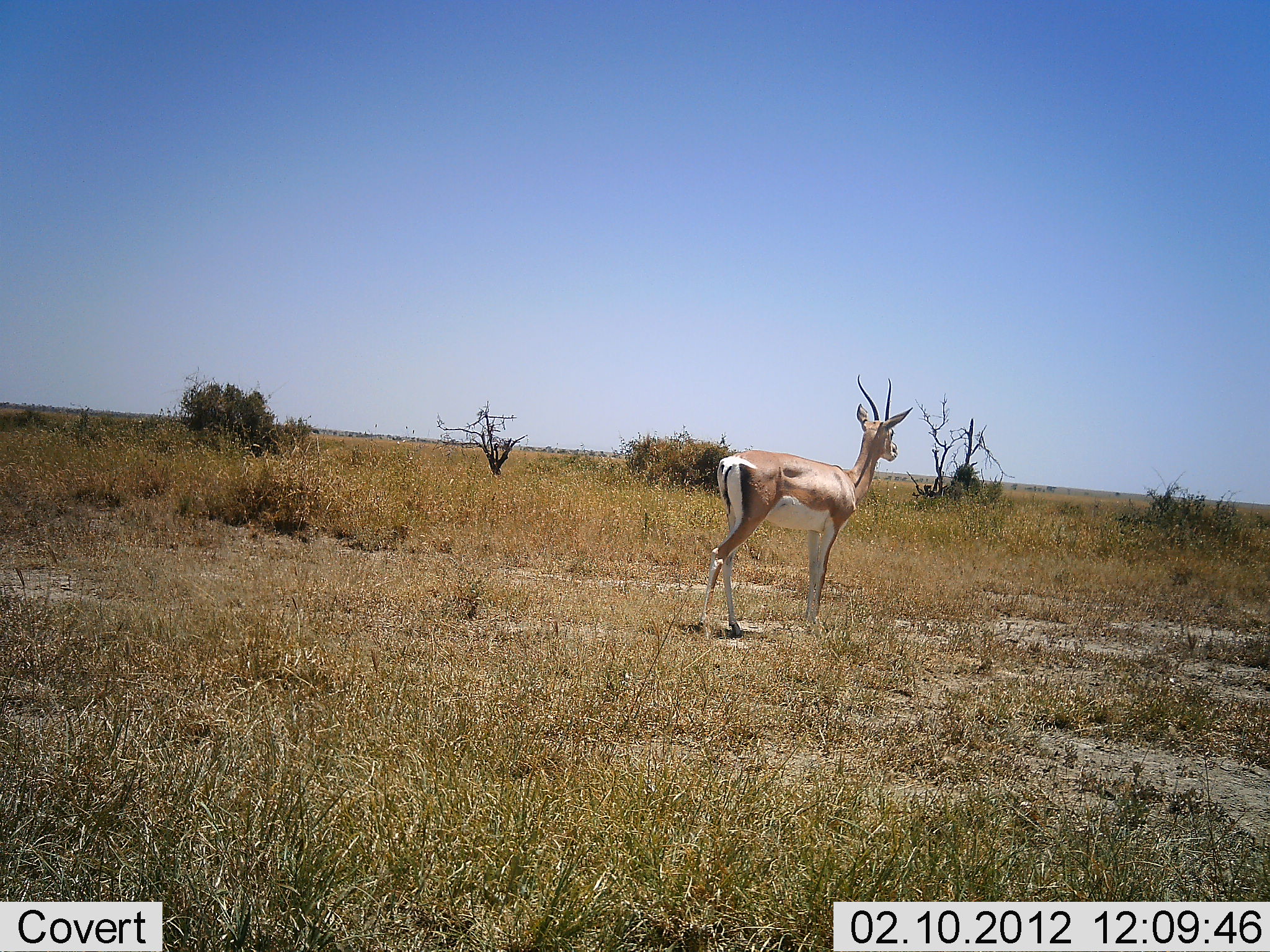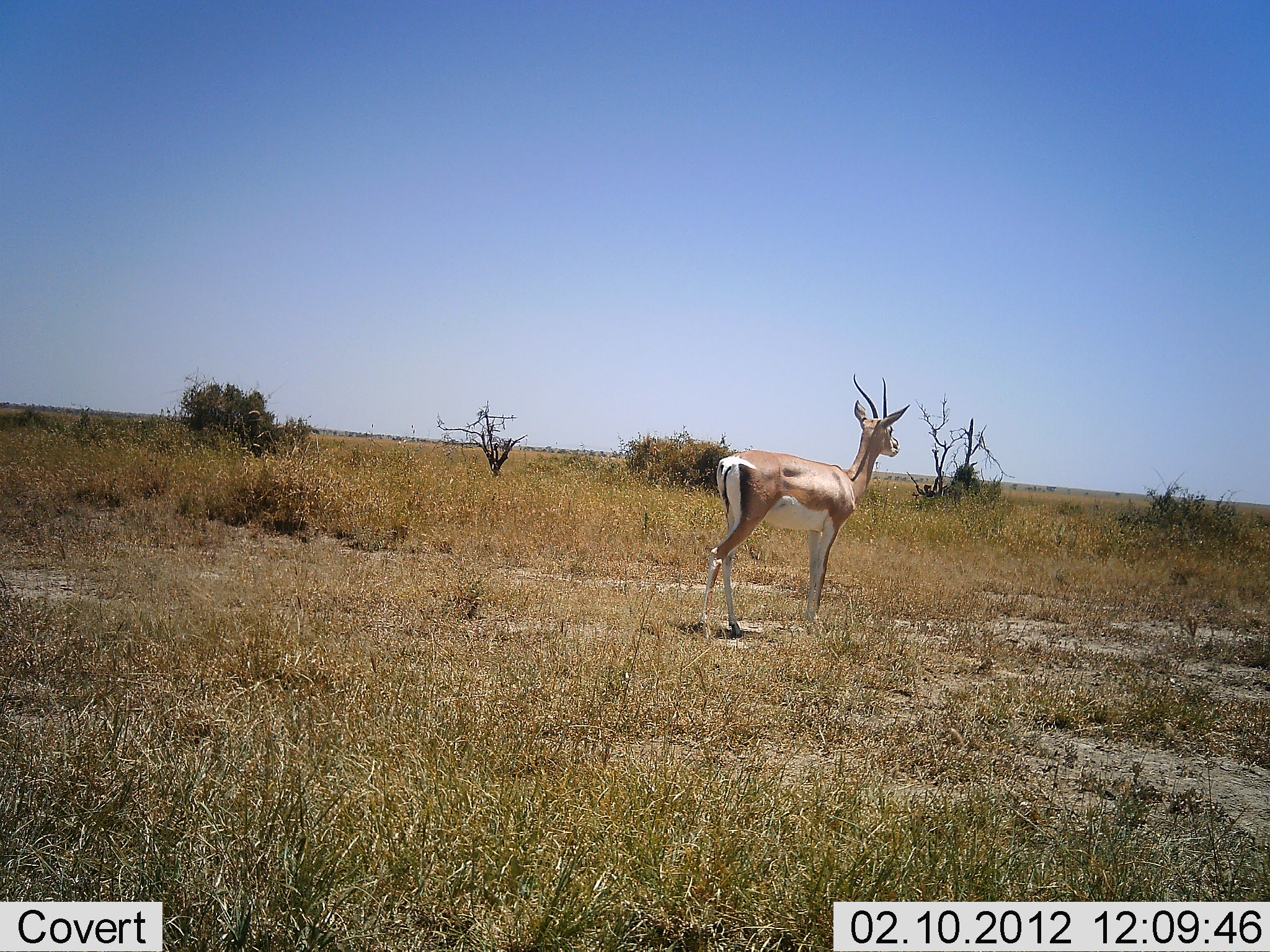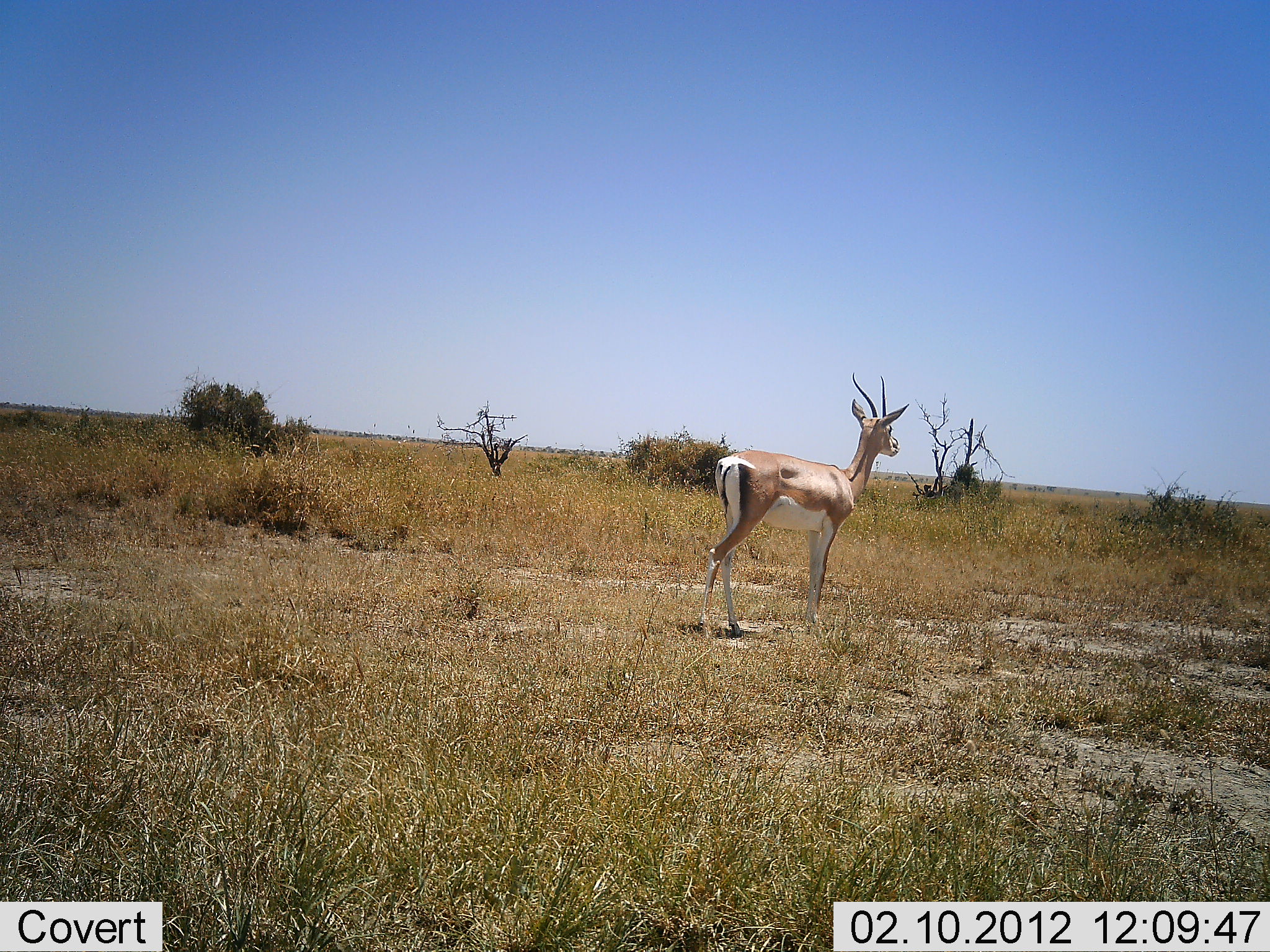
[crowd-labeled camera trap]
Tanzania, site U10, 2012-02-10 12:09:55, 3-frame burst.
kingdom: Animalia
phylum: Chordata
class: Mammalia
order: Artiodactyla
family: Bovidae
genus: Nanger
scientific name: Nanger granti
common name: grant's gazelle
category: gazellegrants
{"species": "gazellegrants (grant's gazelle) (Nanger granti)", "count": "1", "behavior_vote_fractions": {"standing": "96%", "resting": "0%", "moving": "4%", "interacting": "0%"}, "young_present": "0%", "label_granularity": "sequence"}